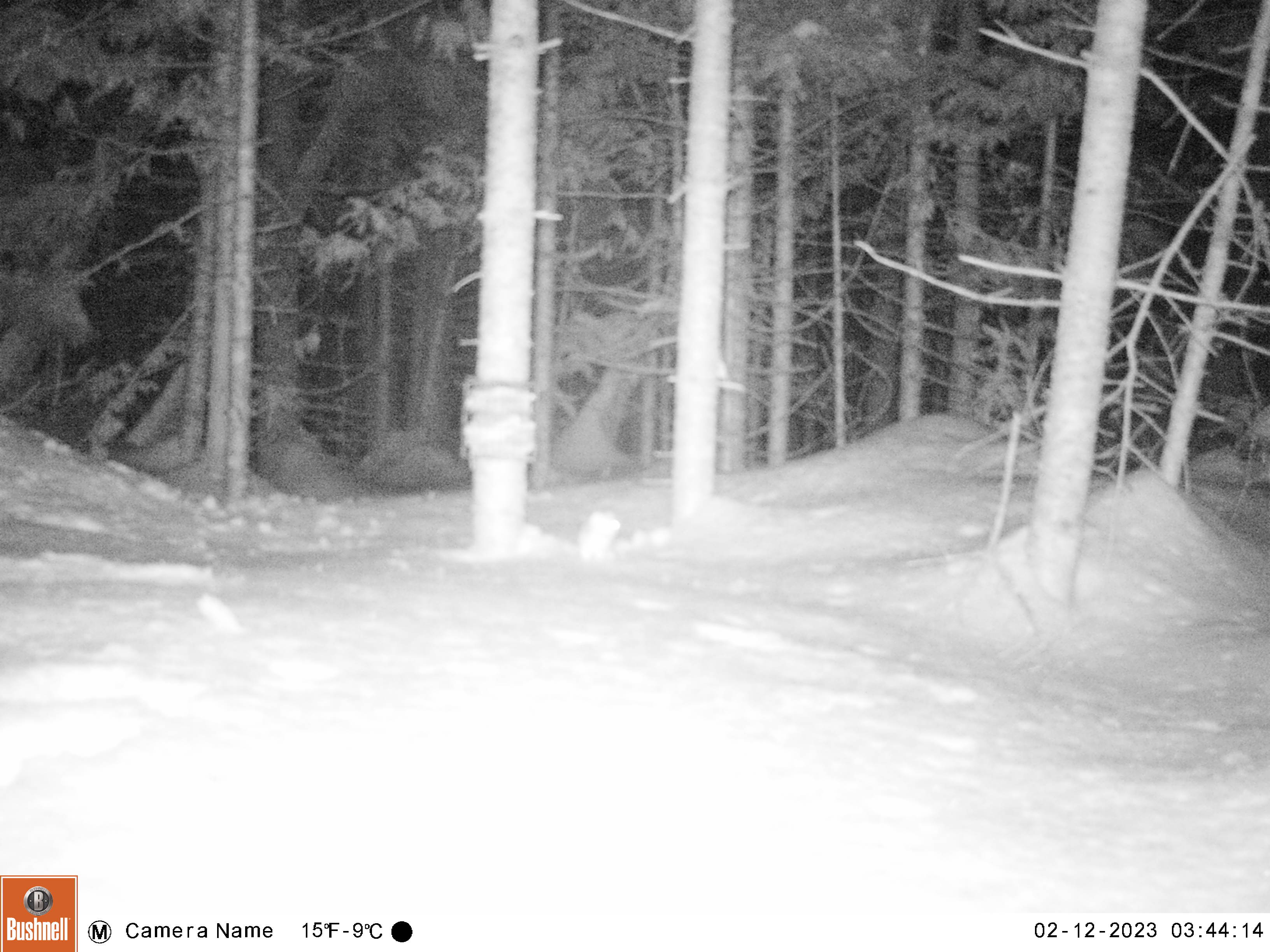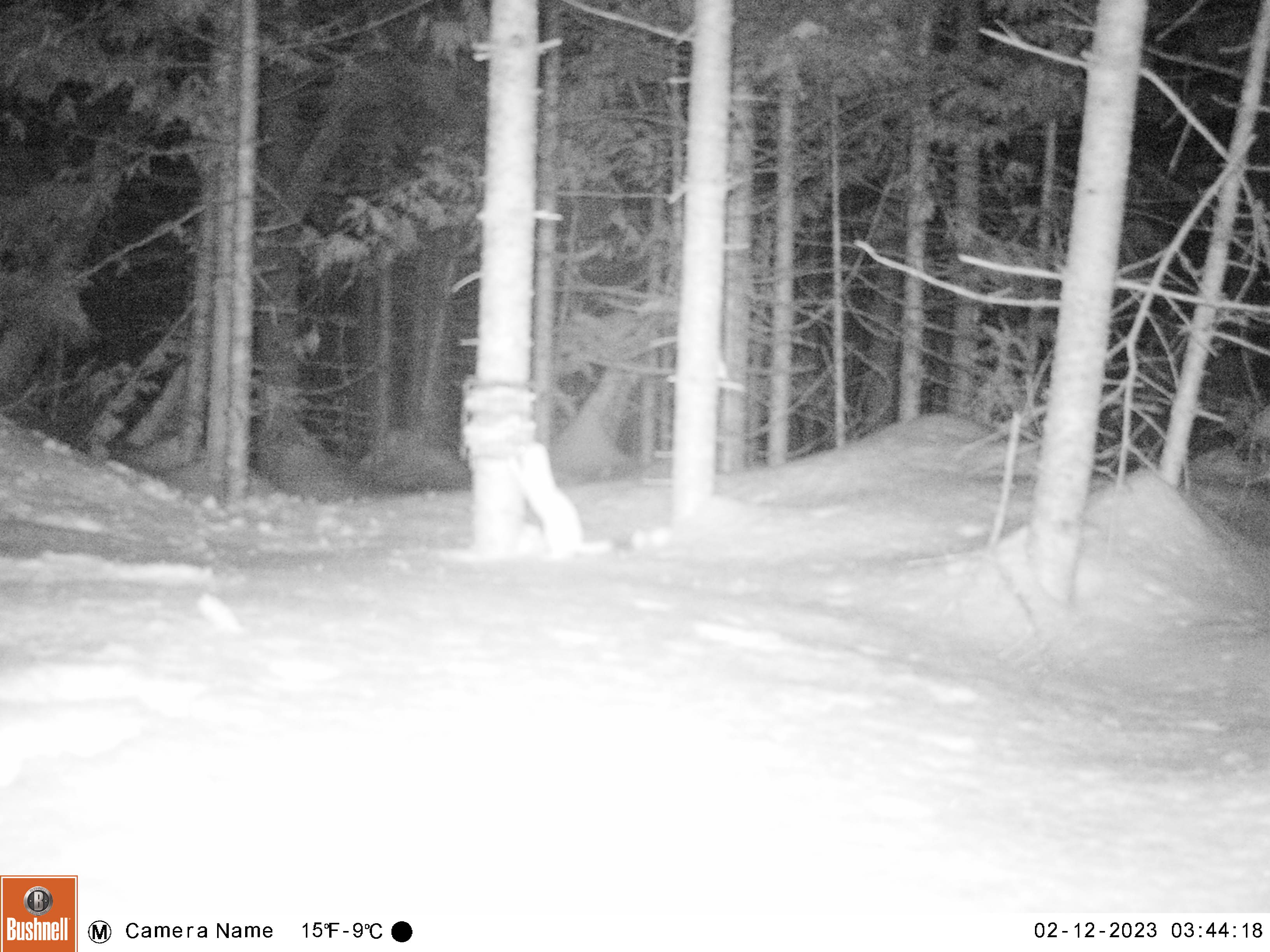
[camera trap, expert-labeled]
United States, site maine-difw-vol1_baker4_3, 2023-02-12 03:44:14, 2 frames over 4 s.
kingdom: Animalia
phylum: Chordata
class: Mammalia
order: Carnivora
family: Mustelidae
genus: Mustela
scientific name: Mustela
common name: weasel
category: weasel sp.